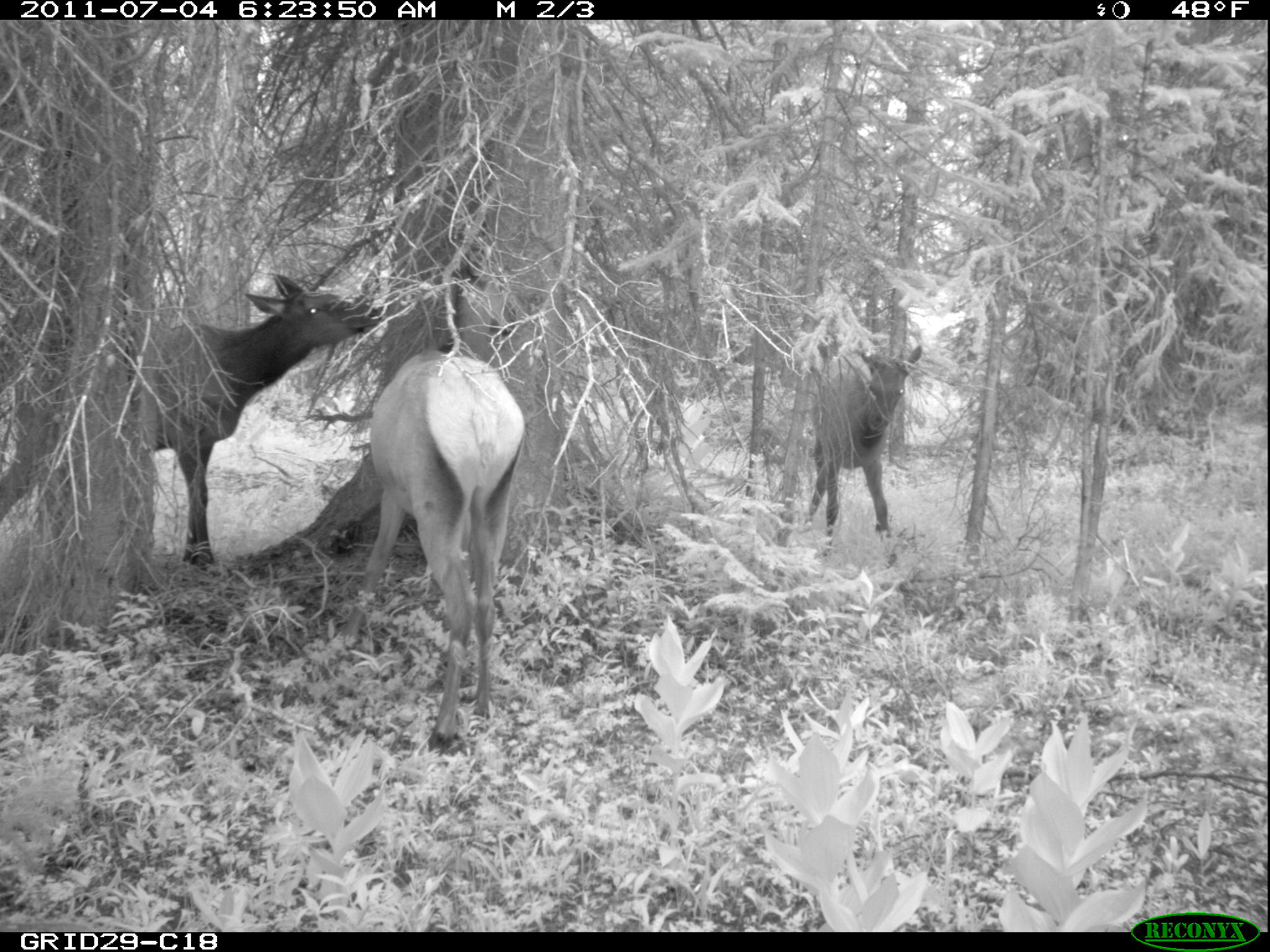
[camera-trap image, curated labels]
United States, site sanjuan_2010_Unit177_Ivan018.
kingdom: Animalia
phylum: Chordata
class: Mammalia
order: Artiodactyla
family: Cervidae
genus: Cervus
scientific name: Cervus elaphus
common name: red deer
Cervus elaphus (red deer).